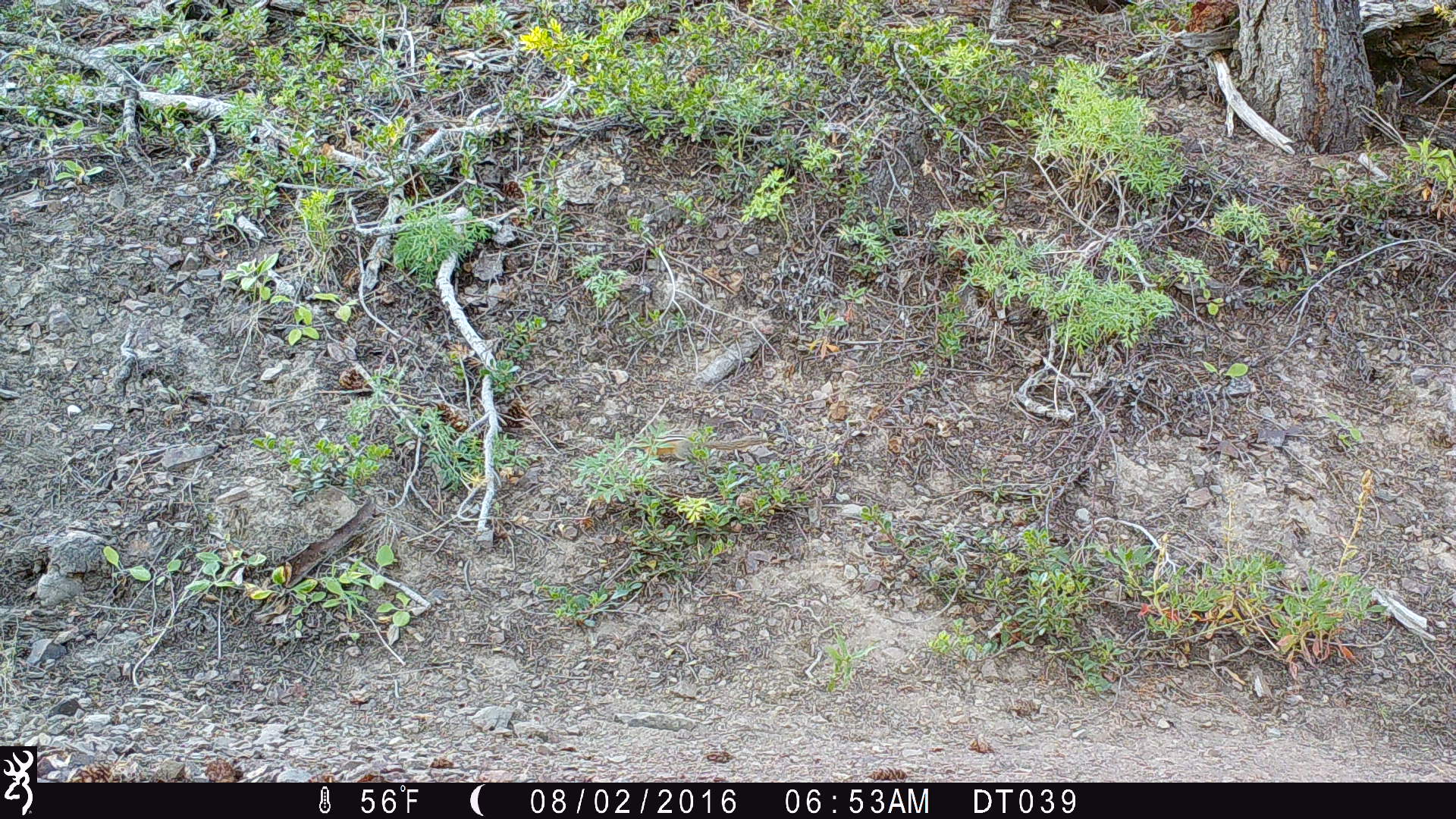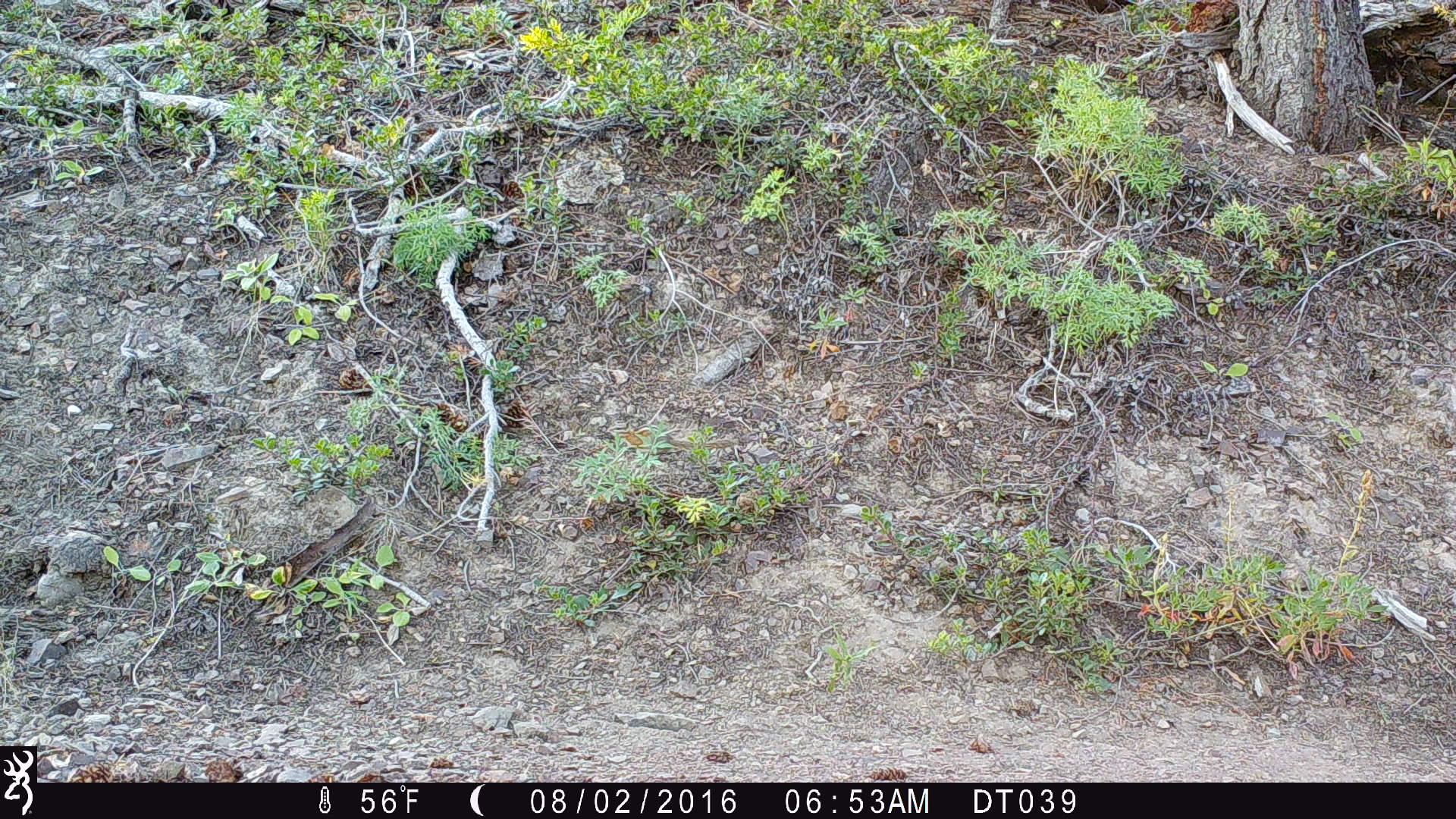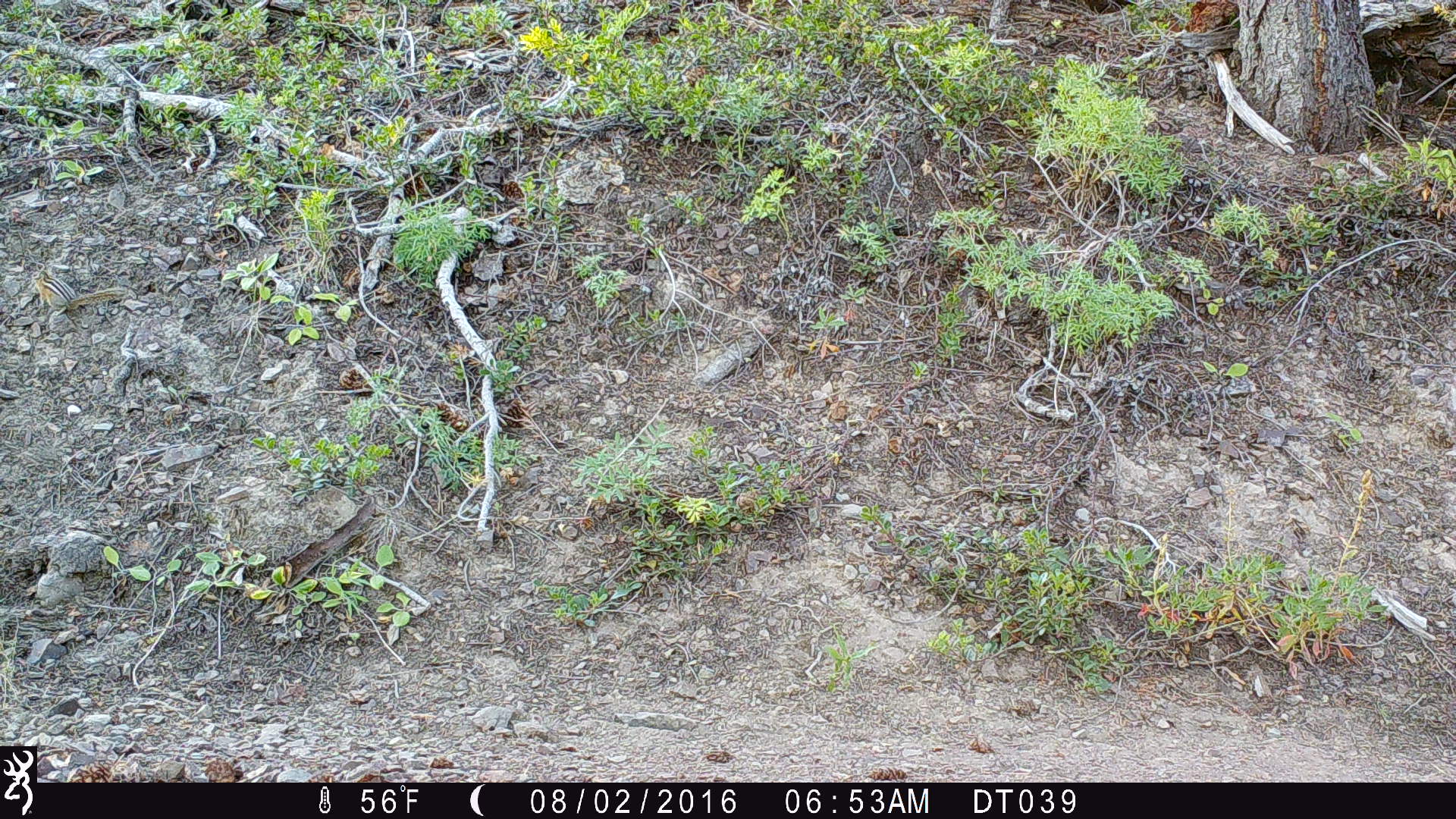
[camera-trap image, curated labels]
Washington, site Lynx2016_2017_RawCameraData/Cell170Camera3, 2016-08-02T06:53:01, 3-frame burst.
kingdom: Animalia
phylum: Chordata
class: Mammalia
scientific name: Mammalia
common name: small mammal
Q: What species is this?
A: Small mammal (Mammalia).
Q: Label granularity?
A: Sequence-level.